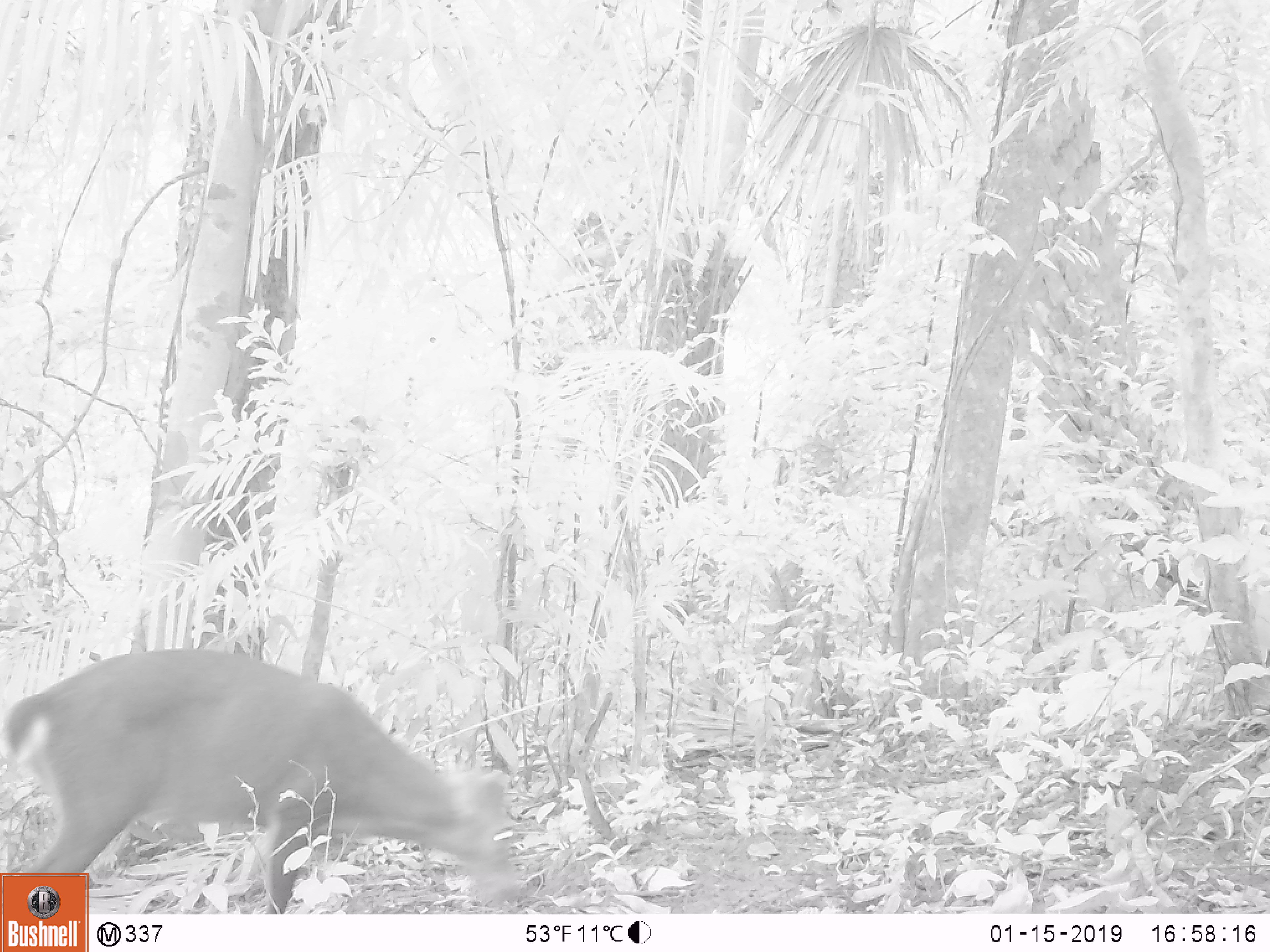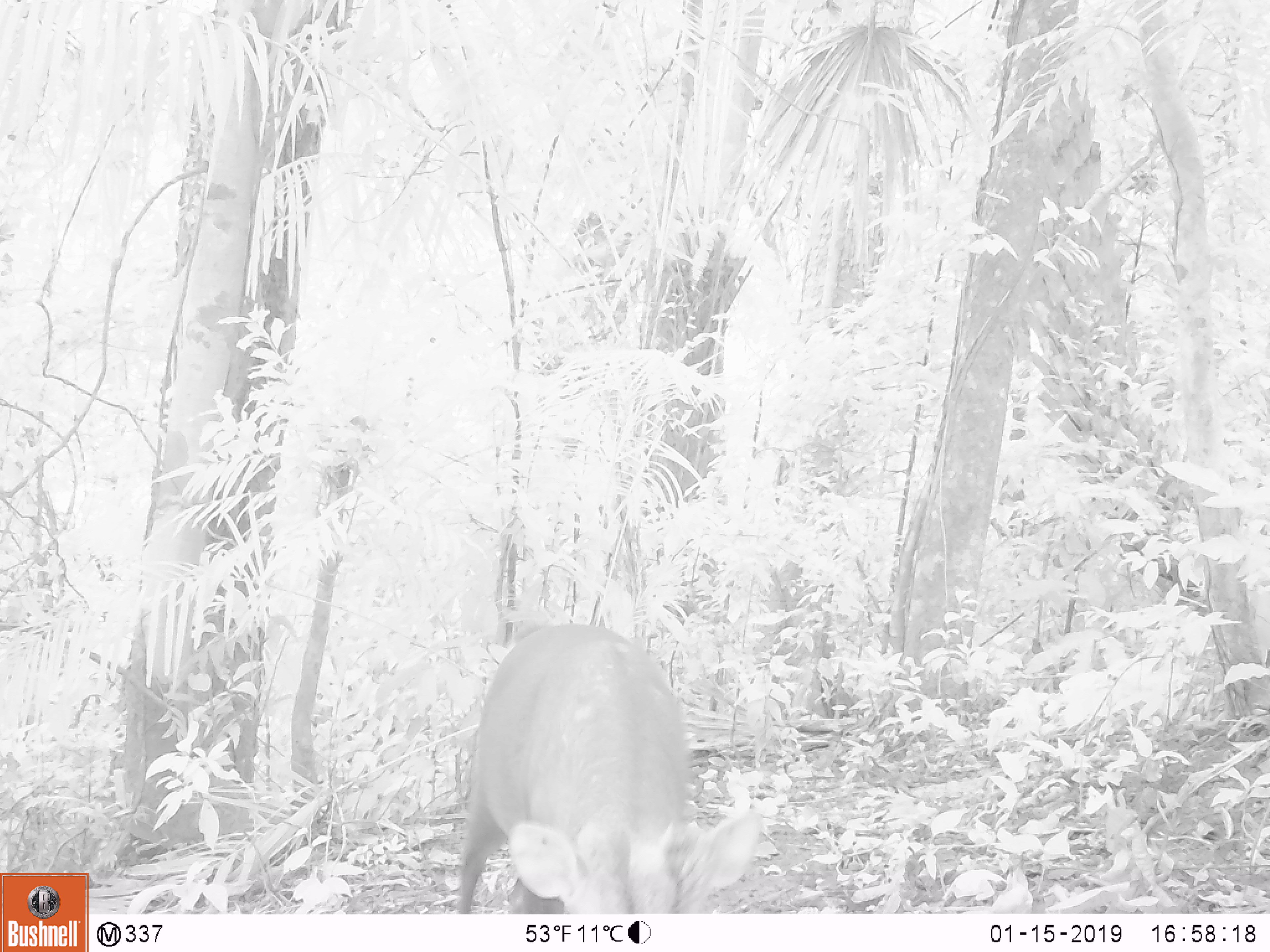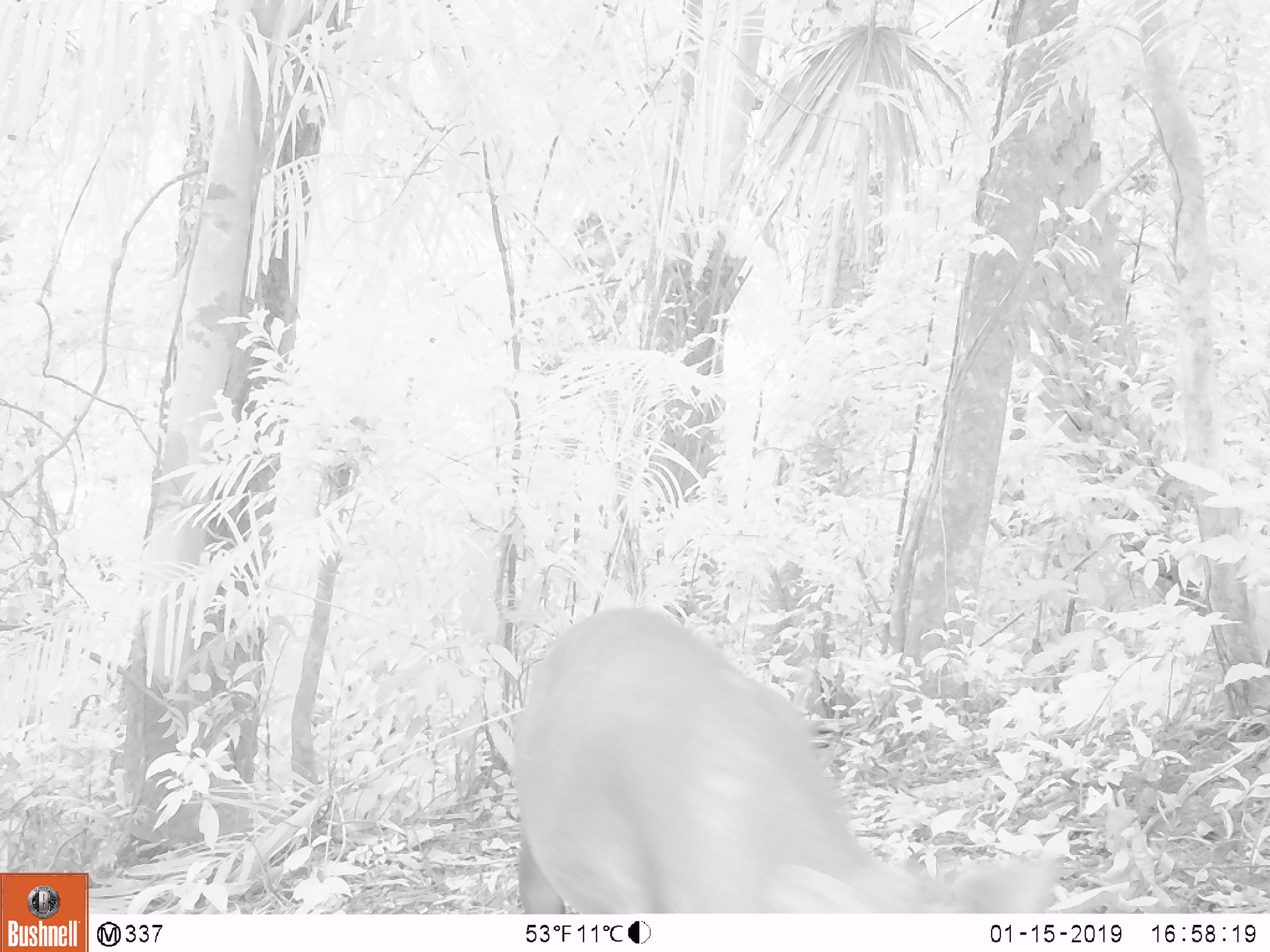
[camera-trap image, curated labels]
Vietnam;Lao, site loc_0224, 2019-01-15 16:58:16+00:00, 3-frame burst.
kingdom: Animalia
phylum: Chordata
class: Mammalia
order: Artiodactyla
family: Cervidae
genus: Muntiacus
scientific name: Muntiacus vuquangensis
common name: large-antlered muntjac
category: large antlered muntjac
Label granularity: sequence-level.